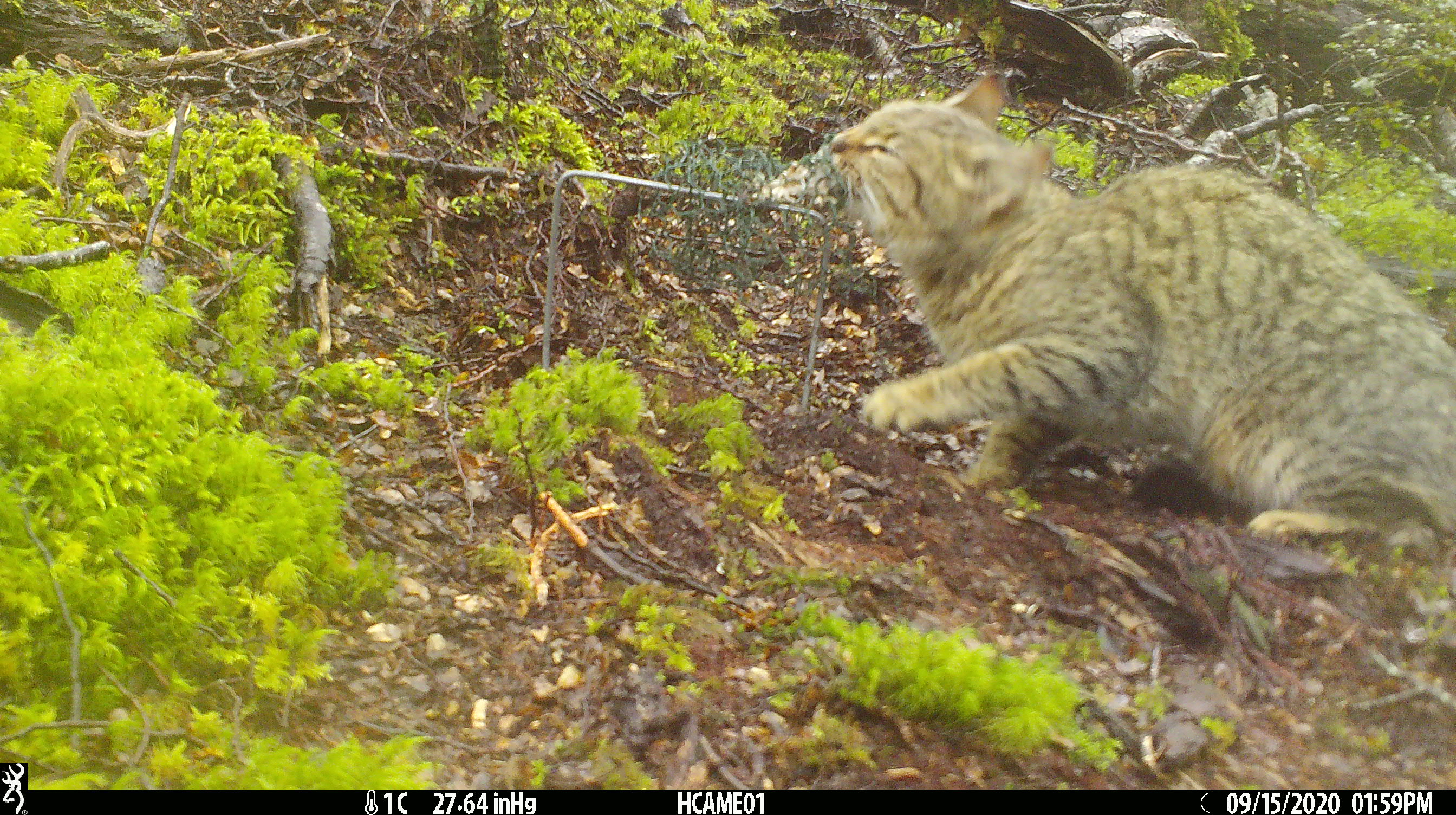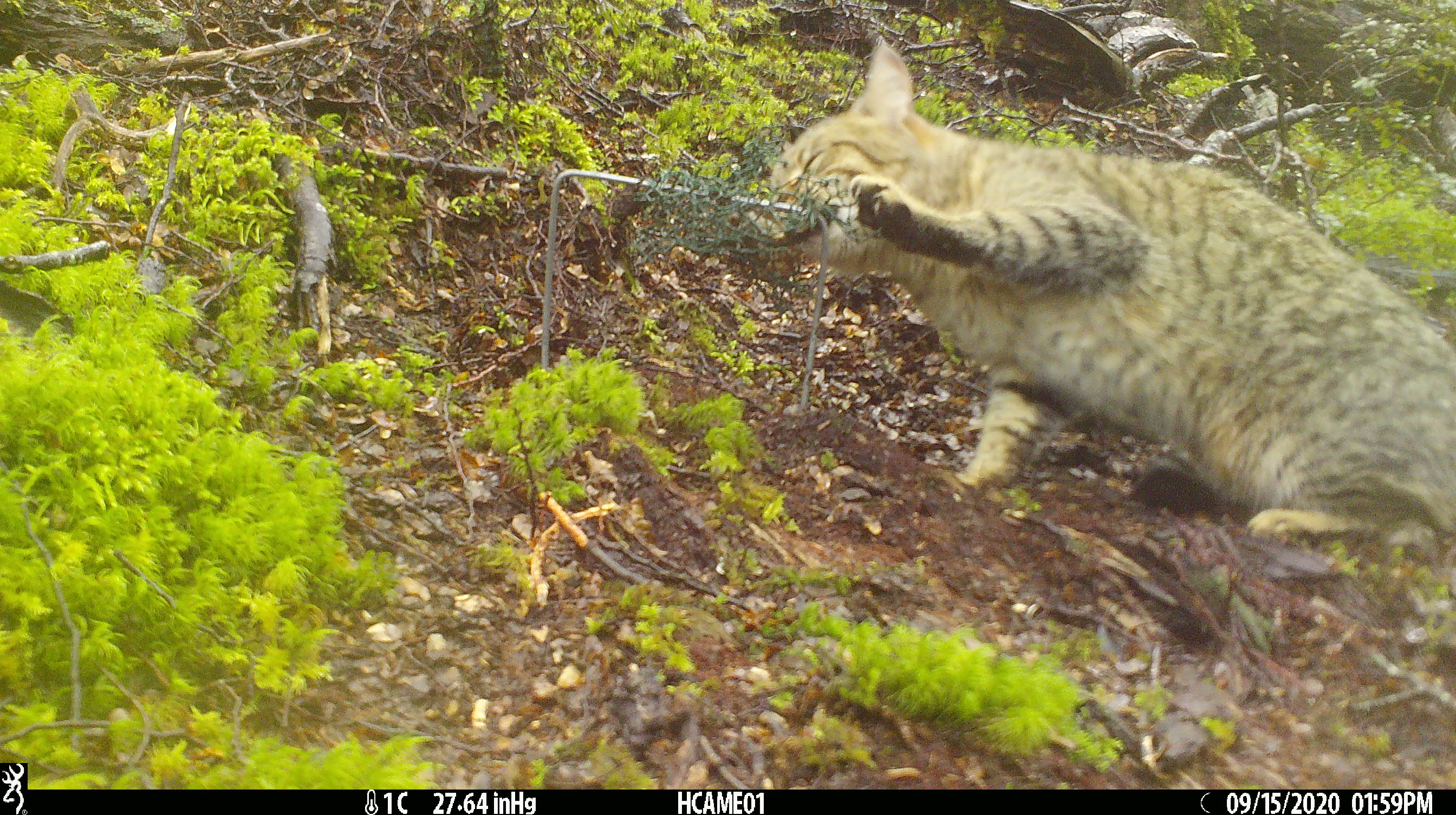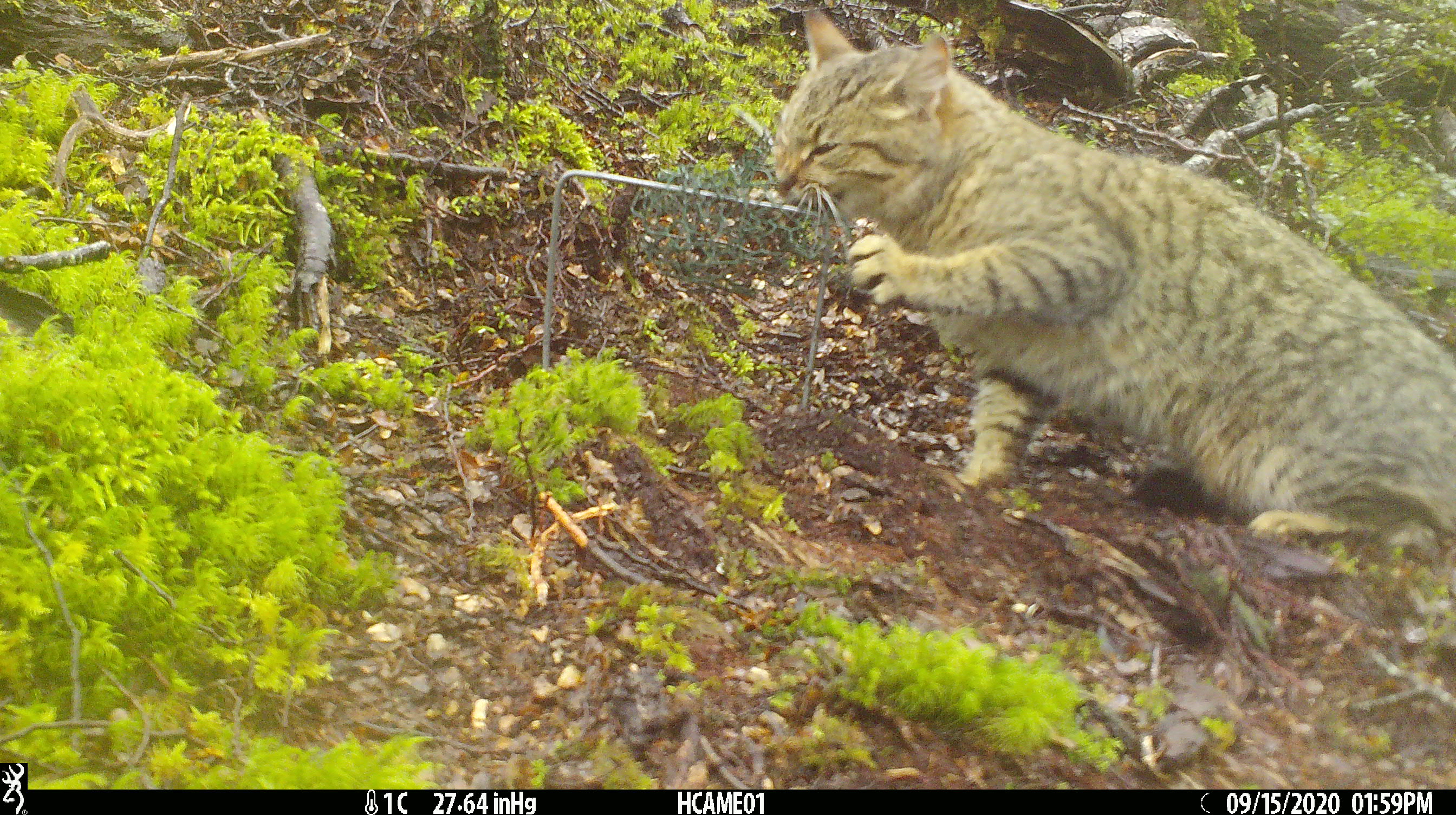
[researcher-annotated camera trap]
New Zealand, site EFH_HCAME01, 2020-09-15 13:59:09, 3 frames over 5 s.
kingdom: Animalia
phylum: Chordata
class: Mammalia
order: Carnivora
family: Felidae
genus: Felis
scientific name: Felis catus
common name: domestic cat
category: cat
Cat (domestic cat) (Felis catus).